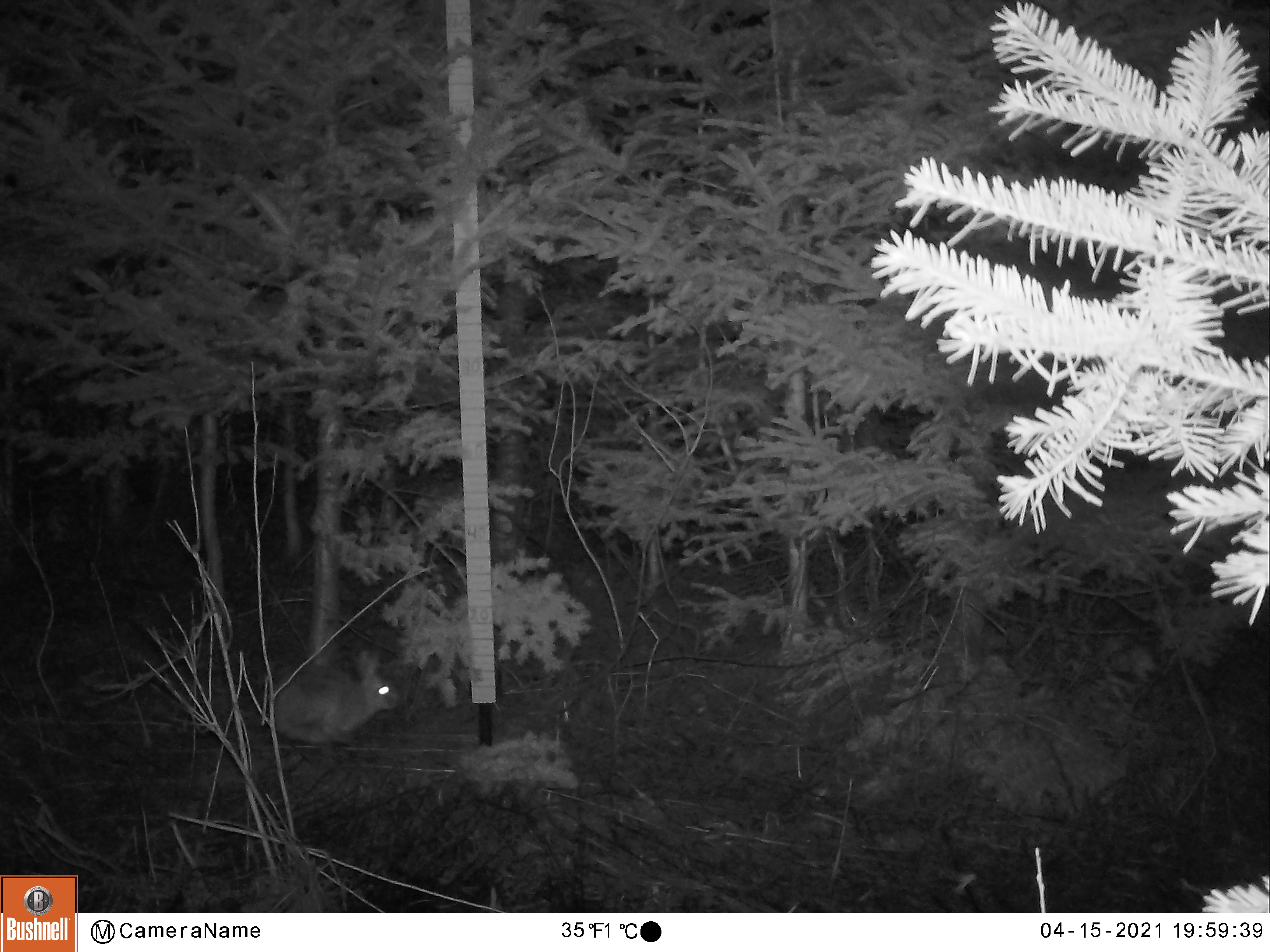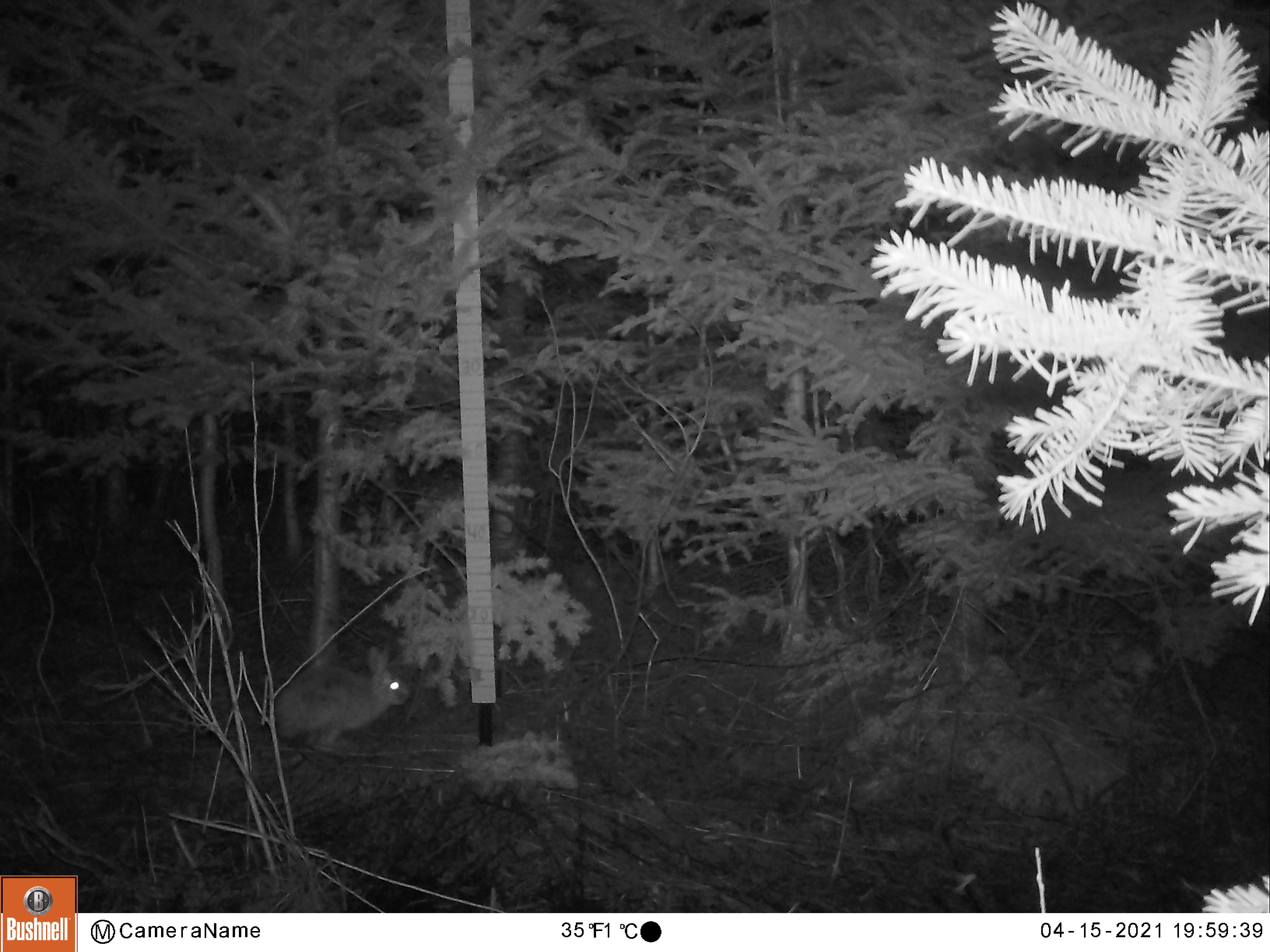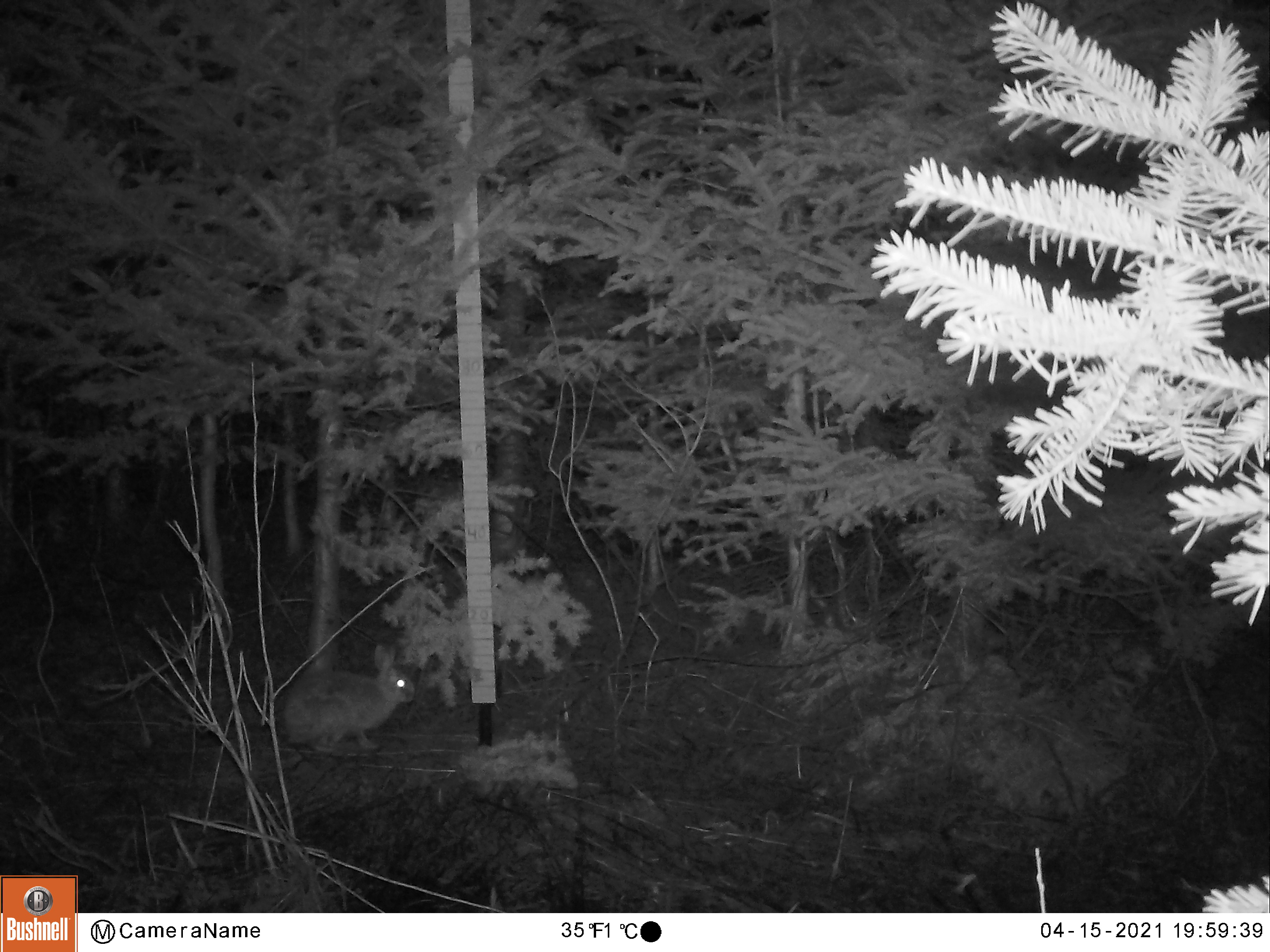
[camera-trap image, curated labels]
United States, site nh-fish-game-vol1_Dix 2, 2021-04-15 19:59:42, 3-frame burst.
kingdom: Animalia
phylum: Chordata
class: Mammalia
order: Lagomorpha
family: Leporidae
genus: Sylvilagus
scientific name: Sylvilagus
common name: cottontail rabbit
Cottontail rabbit (Sylvilagus).